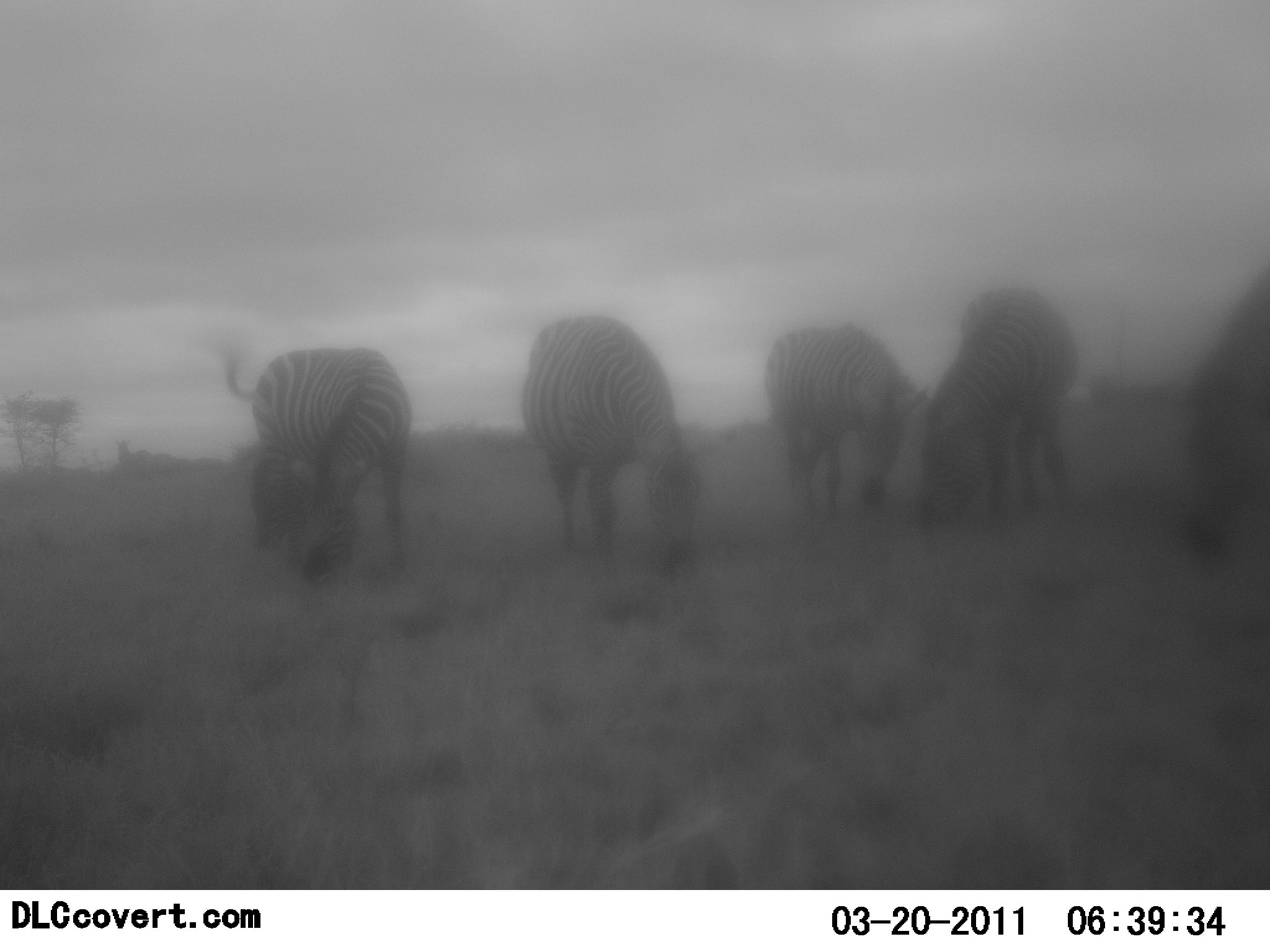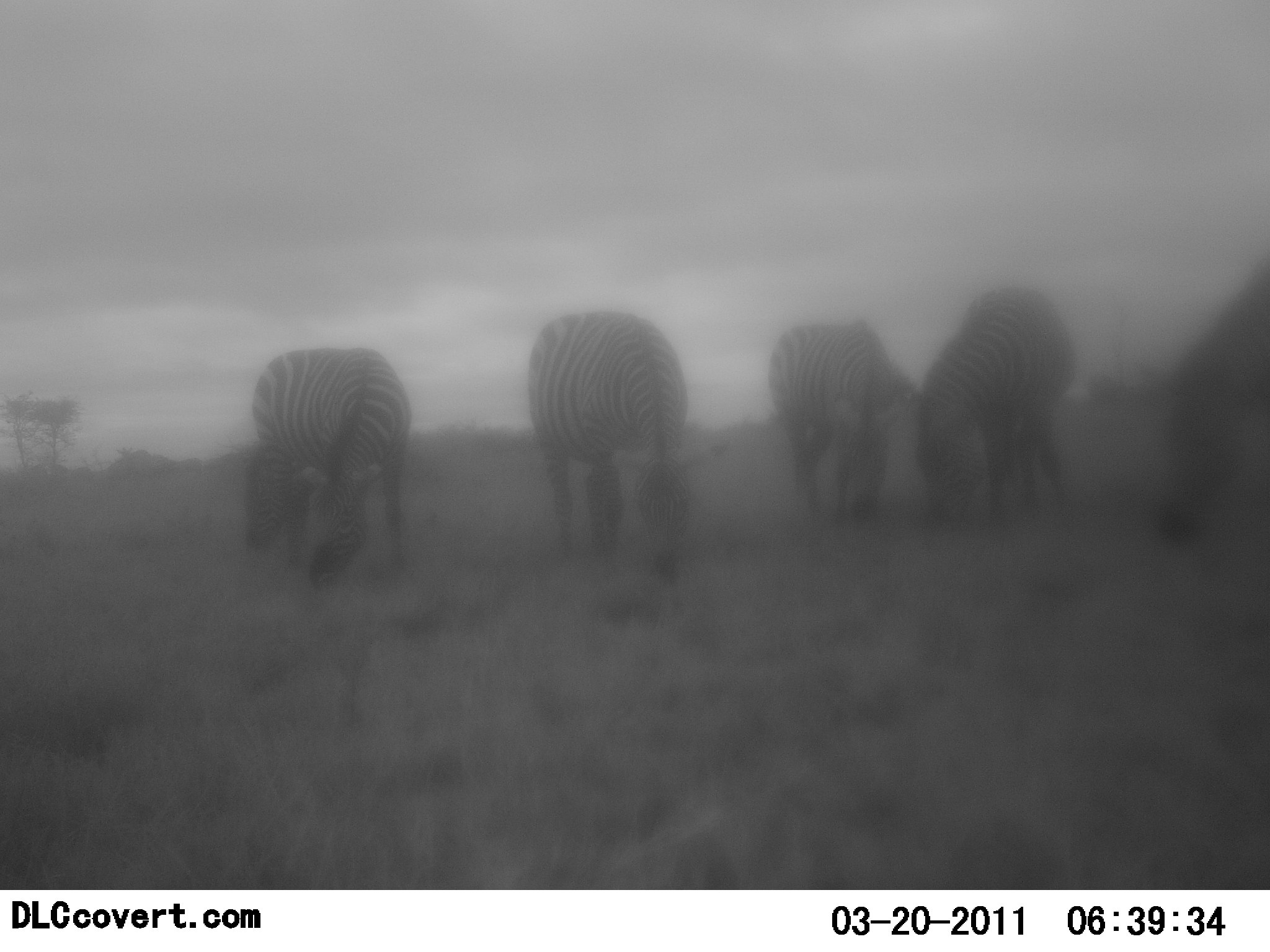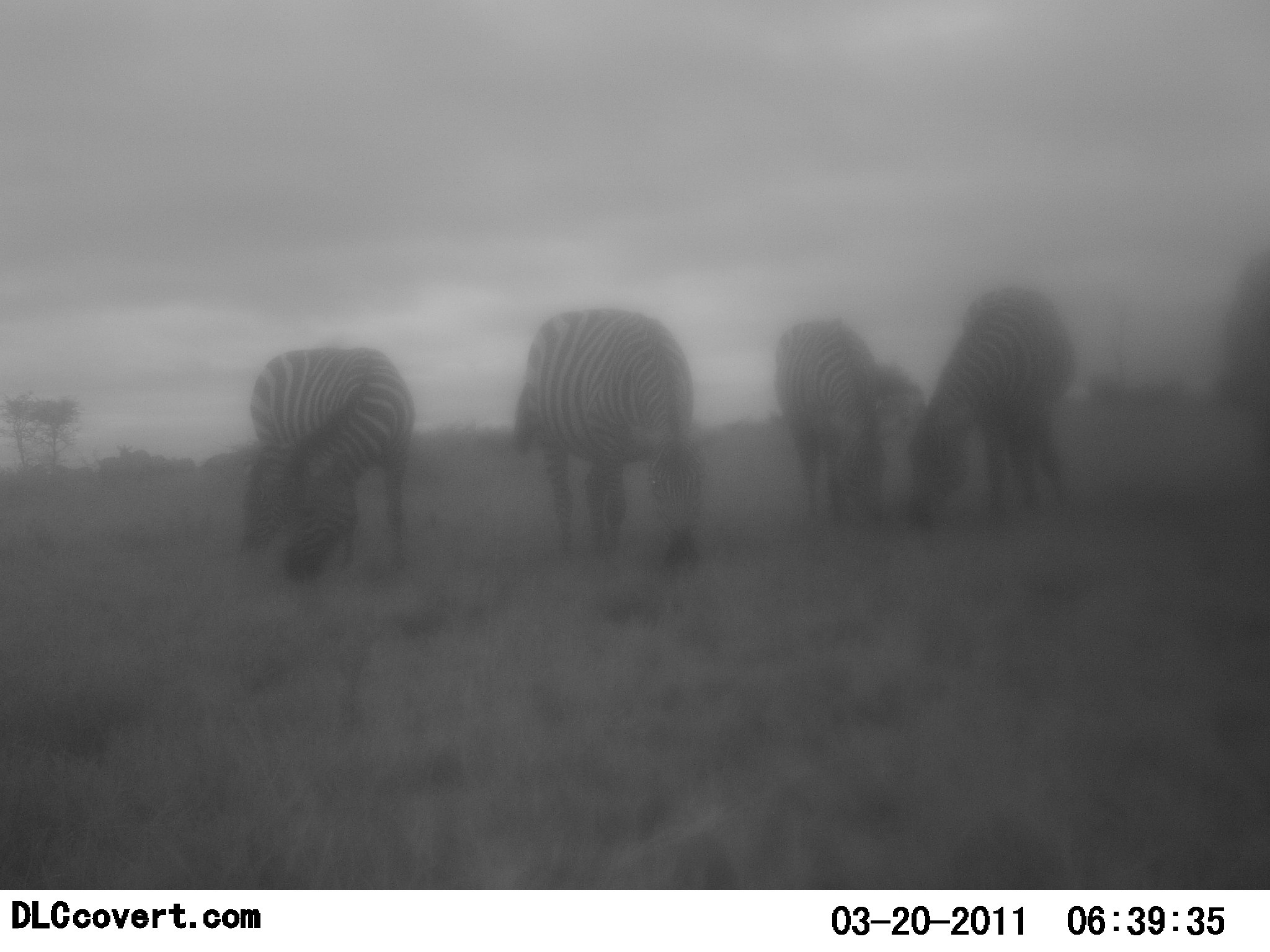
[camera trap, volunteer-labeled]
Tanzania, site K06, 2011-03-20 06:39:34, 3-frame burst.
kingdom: Animalia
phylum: Chordata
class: Mammalia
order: Perissodactyla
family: Equidae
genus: Equus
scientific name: Equus quagga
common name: plains zebra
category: zebra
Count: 5.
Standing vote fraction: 8%.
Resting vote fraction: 0%.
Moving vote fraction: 8%.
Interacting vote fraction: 0%.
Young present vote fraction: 0%.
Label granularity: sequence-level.